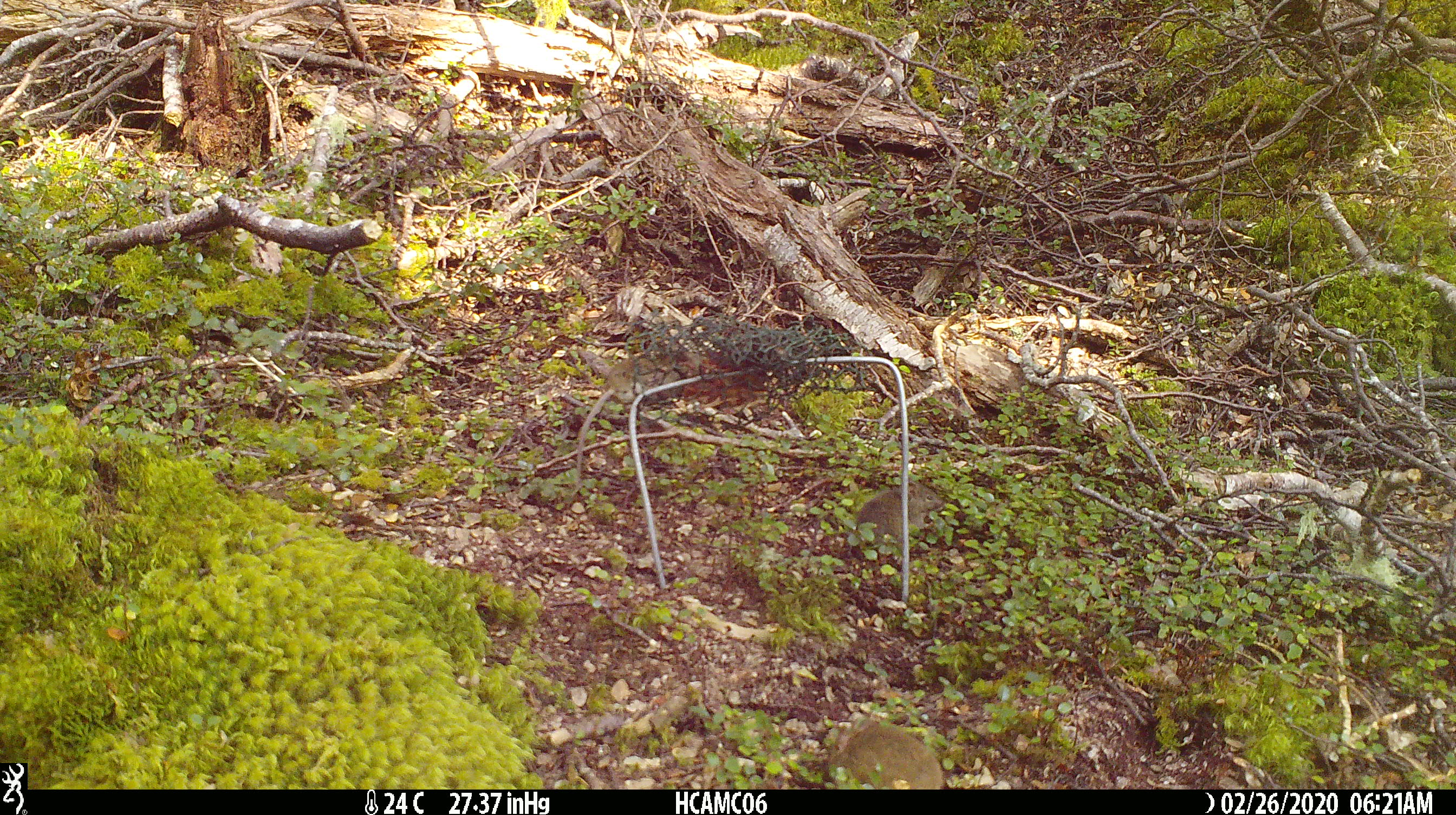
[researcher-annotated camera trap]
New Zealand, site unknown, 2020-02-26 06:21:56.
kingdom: Animalia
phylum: Chordata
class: Mammalia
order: Rodentia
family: Muridae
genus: Mus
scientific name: Mus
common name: mouse